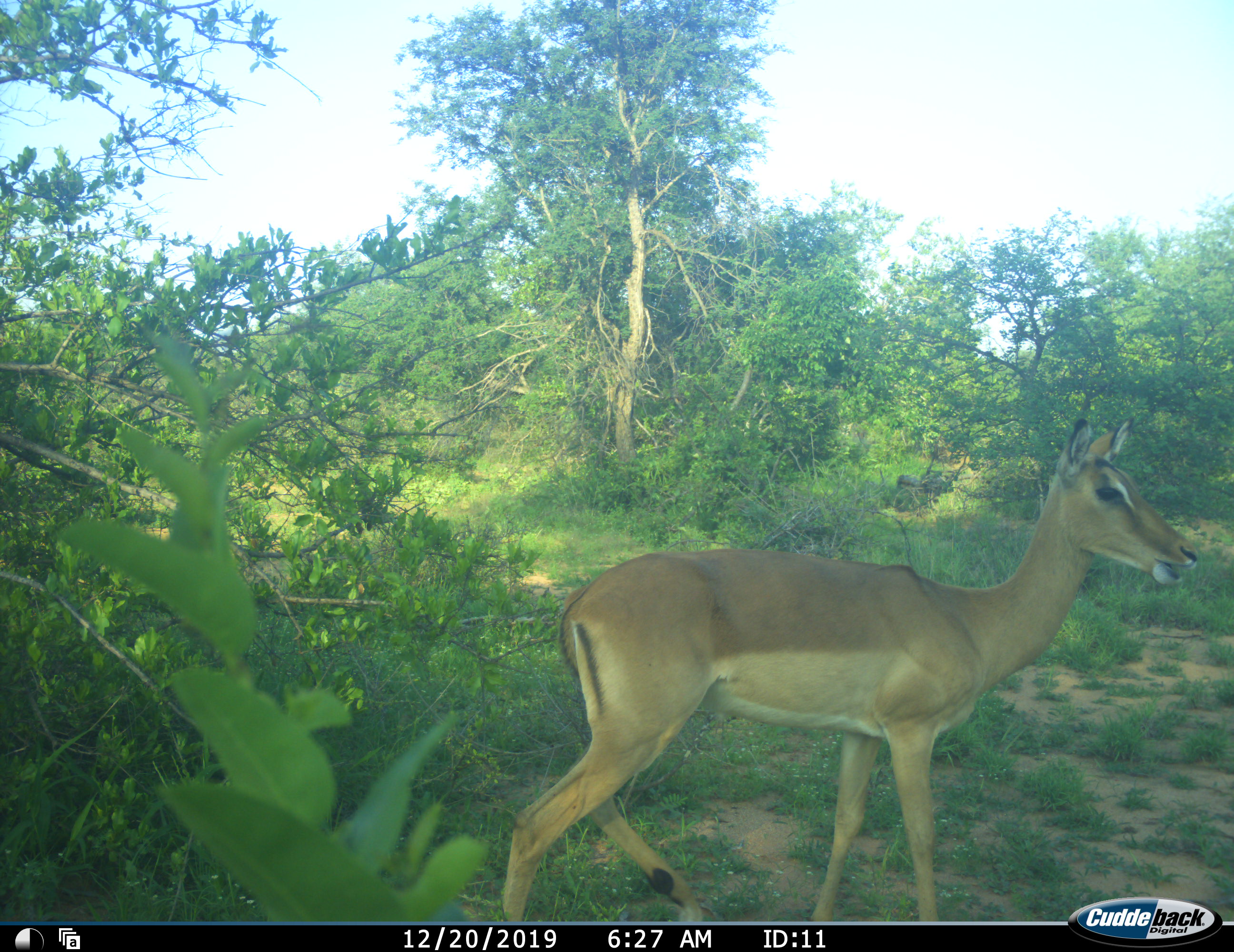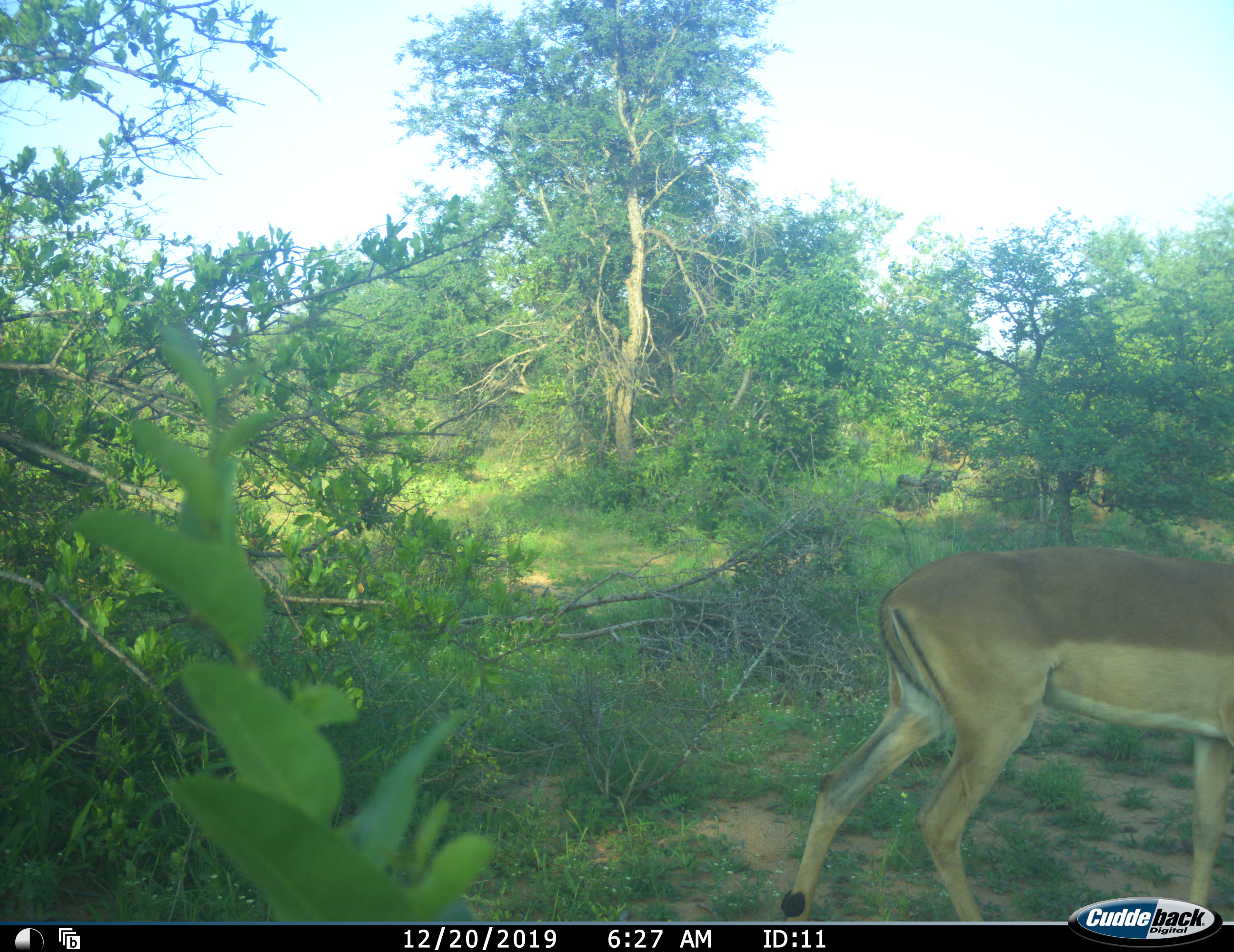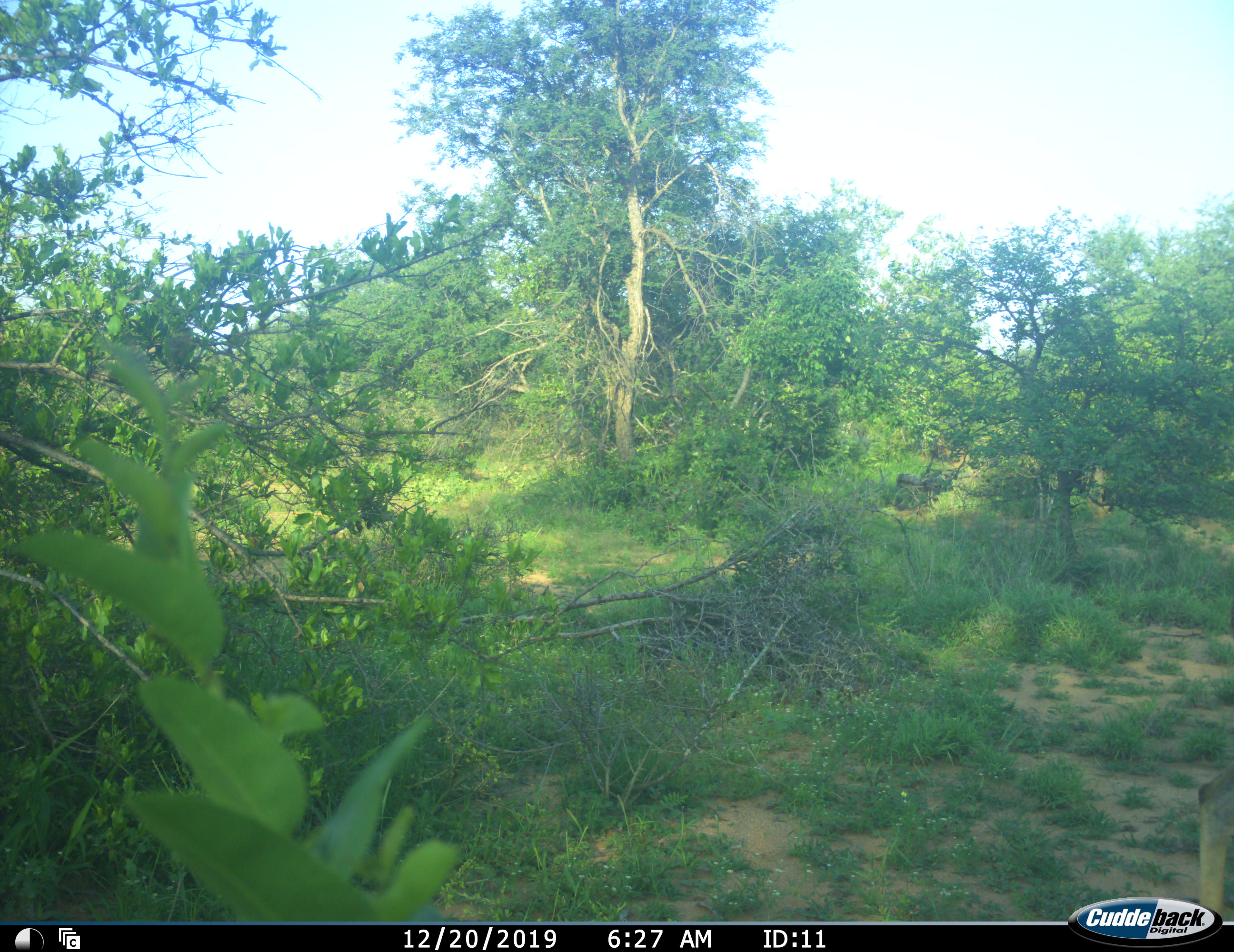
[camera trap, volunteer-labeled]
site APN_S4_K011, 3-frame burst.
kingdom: Animalia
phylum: Chordata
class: Mammalia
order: Artiodactyla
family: Bovidae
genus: Aepyceros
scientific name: Aepyceros melampus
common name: impala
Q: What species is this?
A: Impala (Aepyceros melampus).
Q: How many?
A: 1.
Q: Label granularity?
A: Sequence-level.